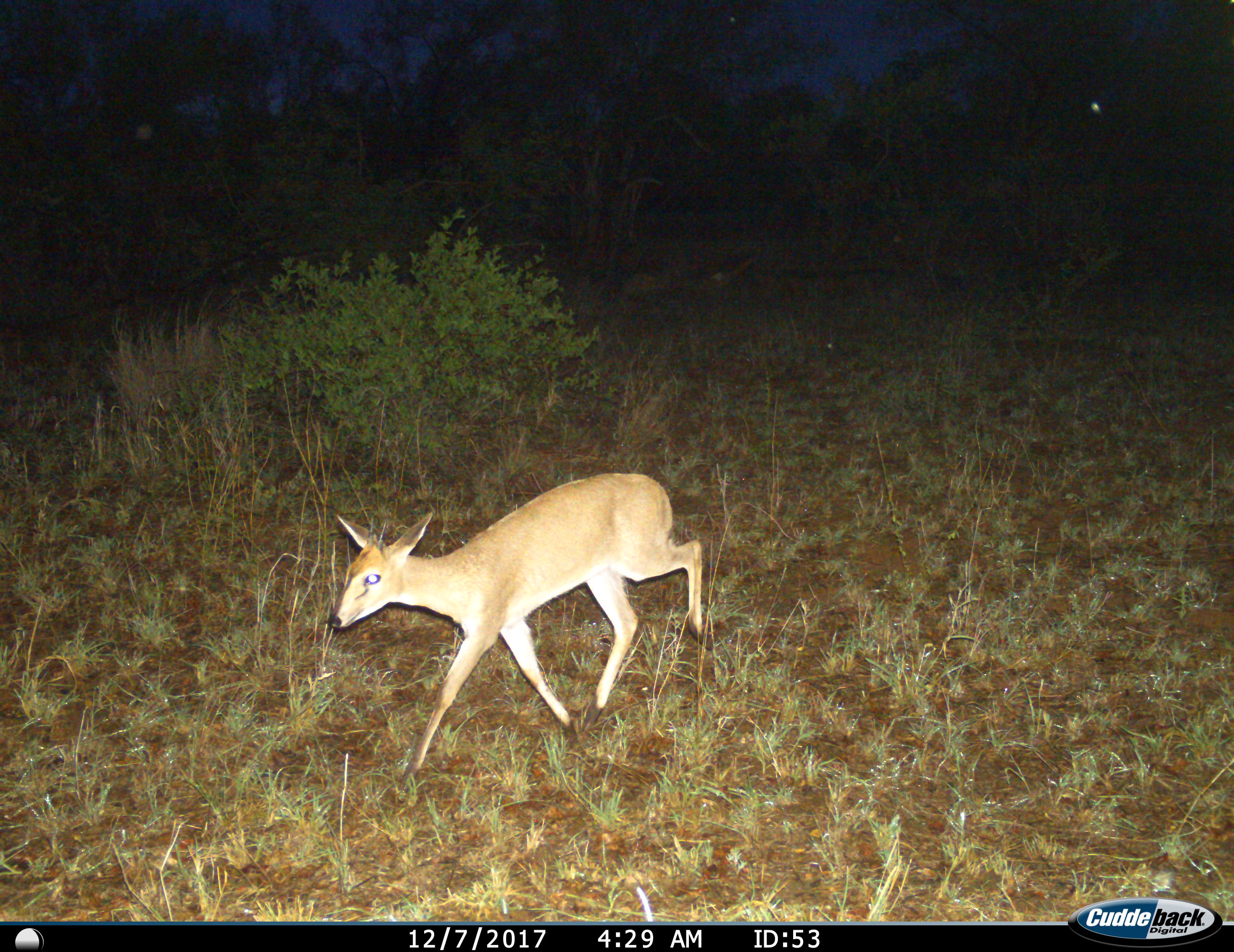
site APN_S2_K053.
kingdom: Animalia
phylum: Chordata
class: Mammalia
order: Artiodactyla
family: Bovidae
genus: Raphicerus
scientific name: Raphicerus campestris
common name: steenbok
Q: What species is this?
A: Steenbok (Raphicerus campestris).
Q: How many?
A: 1.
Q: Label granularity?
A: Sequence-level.